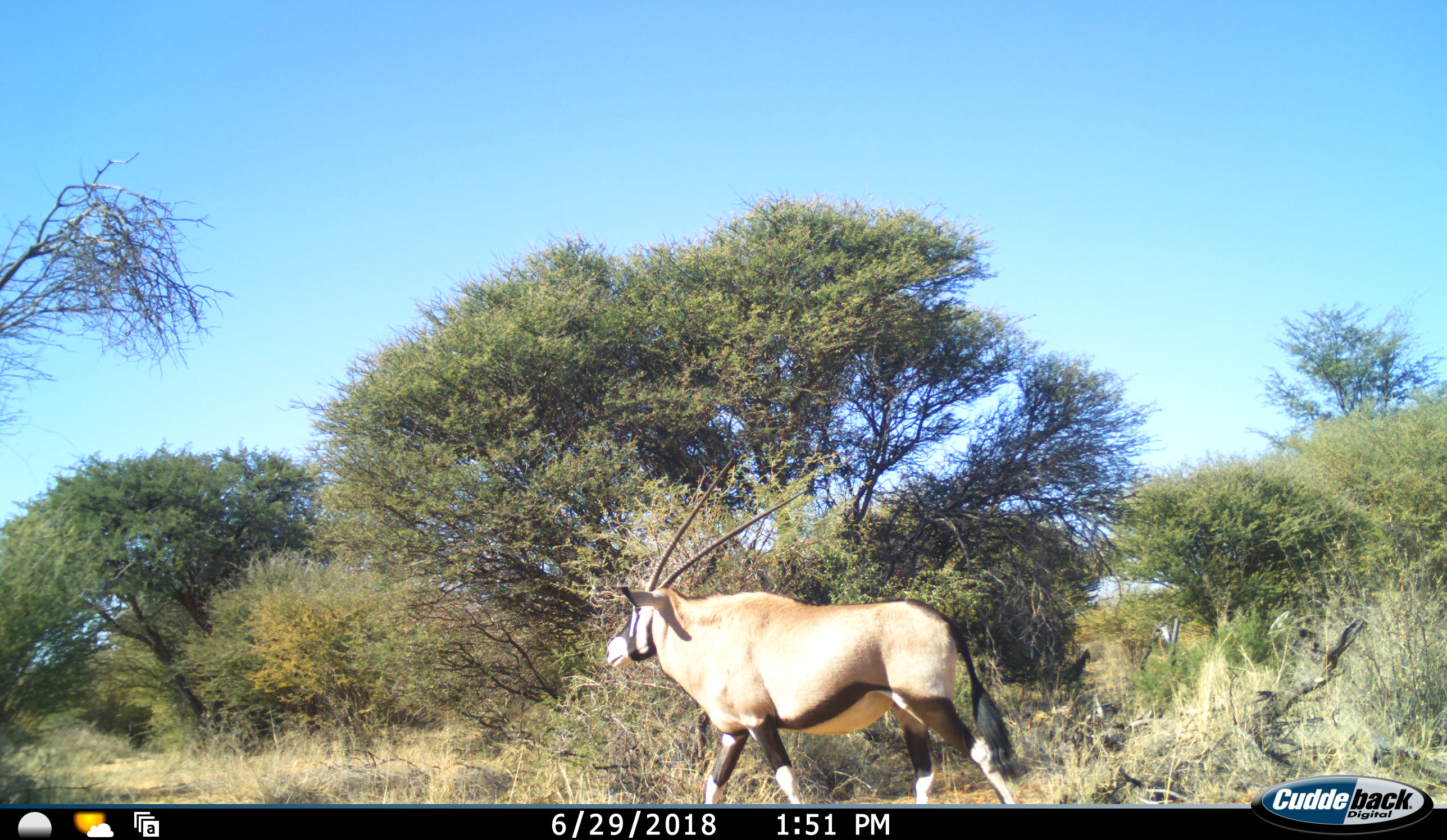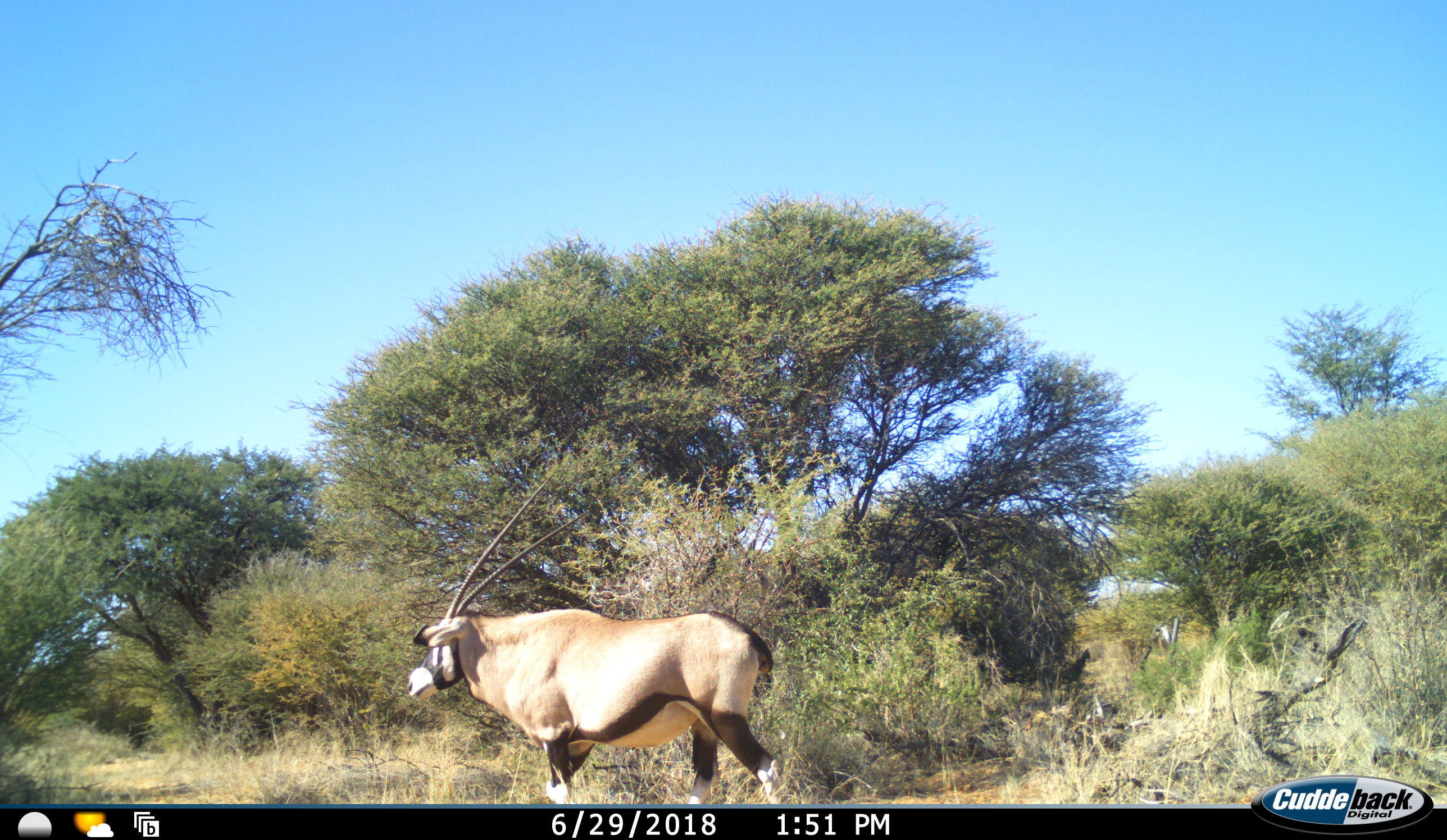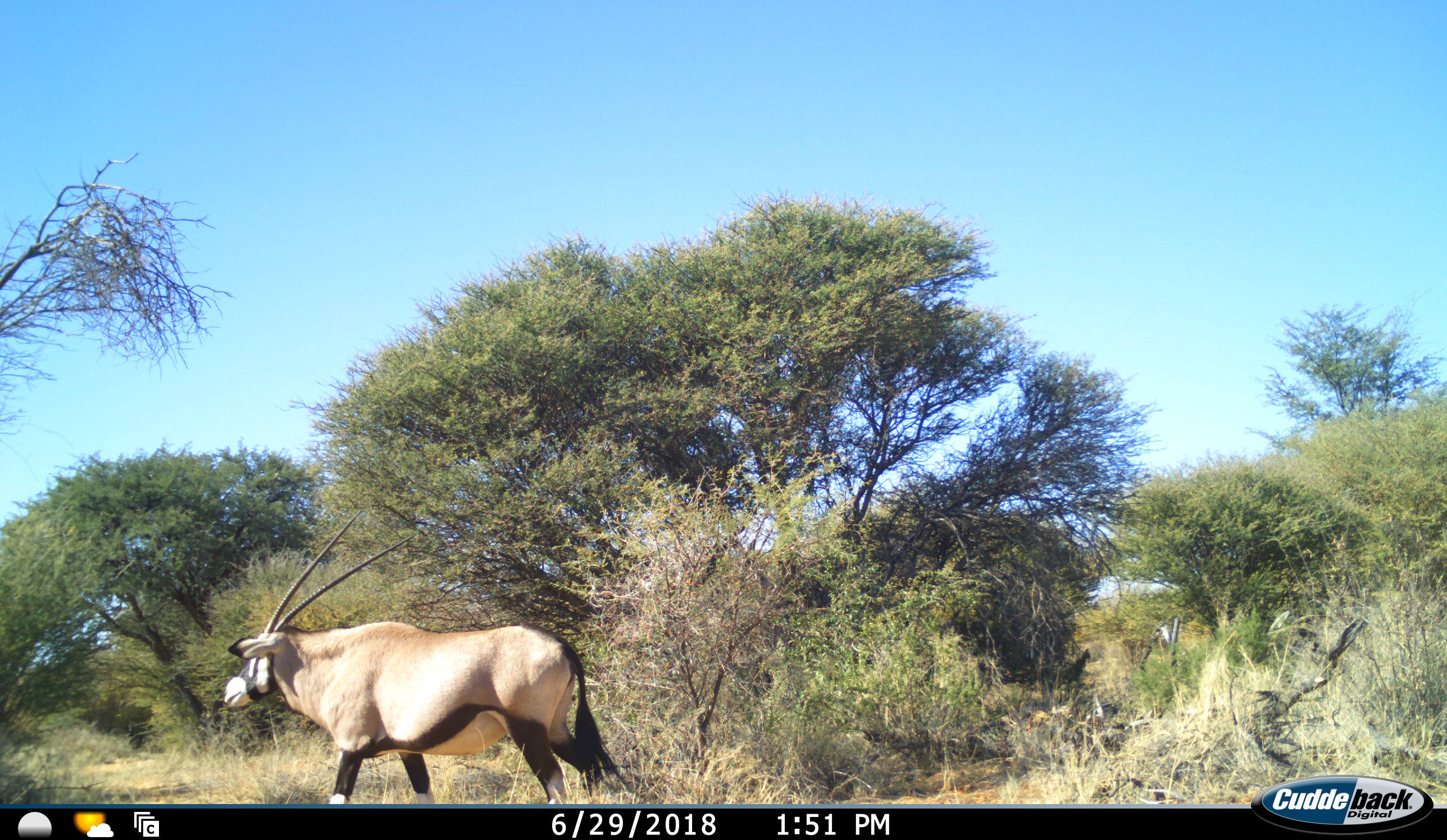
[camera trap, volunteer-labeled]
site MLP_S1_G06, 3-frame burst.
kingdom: Animalia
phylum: Chordata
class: Mammalia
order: Artiodactyla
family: Bovidae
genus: Oryx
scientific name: Oryx gazella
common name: gemsbok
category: oryx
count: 1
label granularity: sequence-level